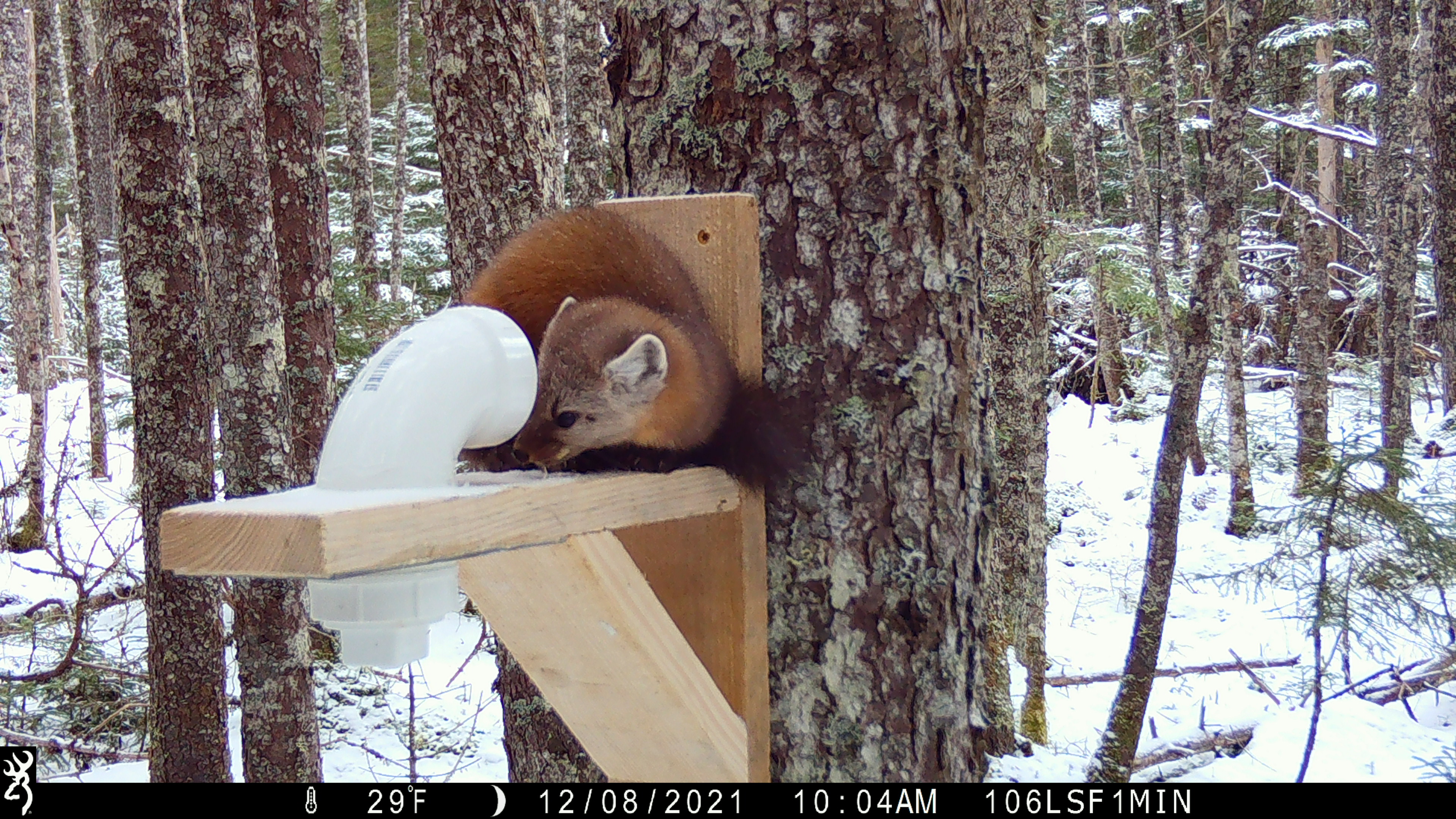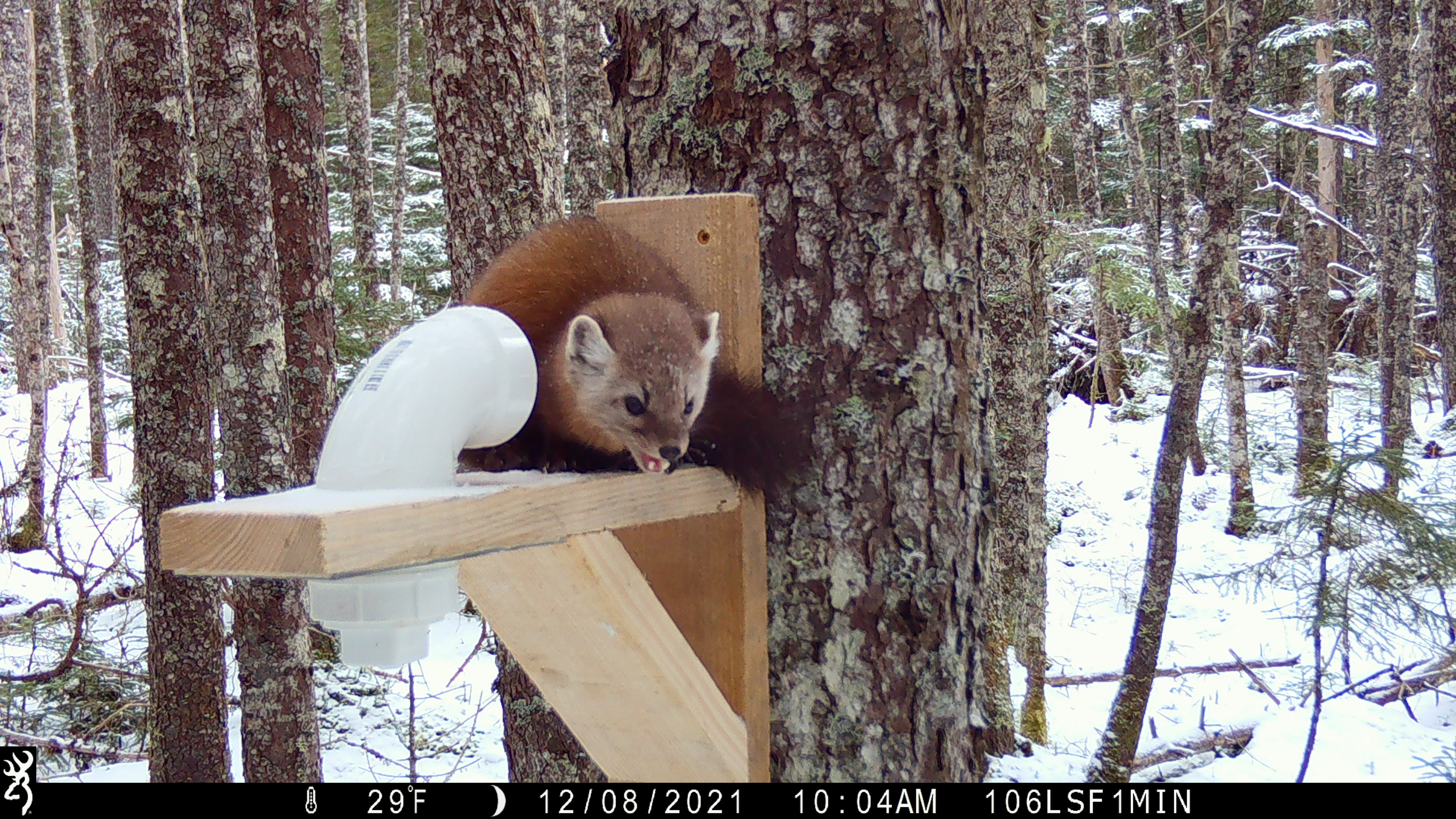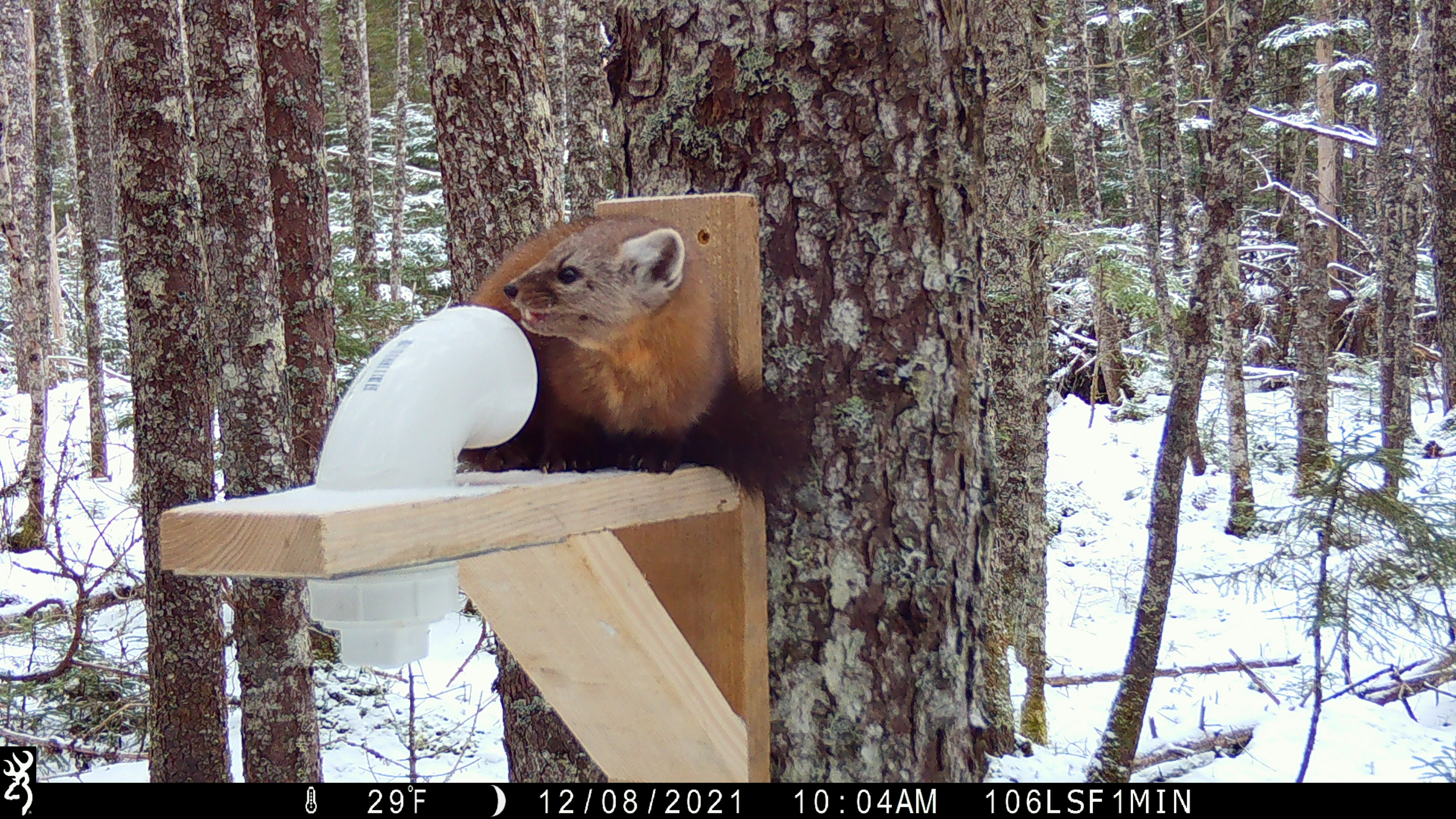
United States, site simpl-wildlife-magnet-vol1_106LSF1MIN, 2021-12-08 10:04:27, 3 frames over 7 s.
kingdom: Animalia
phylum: Chordata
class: Mammalia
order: Carnivora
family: Mustelidae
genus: Martes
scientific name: Martes americana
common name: american marten